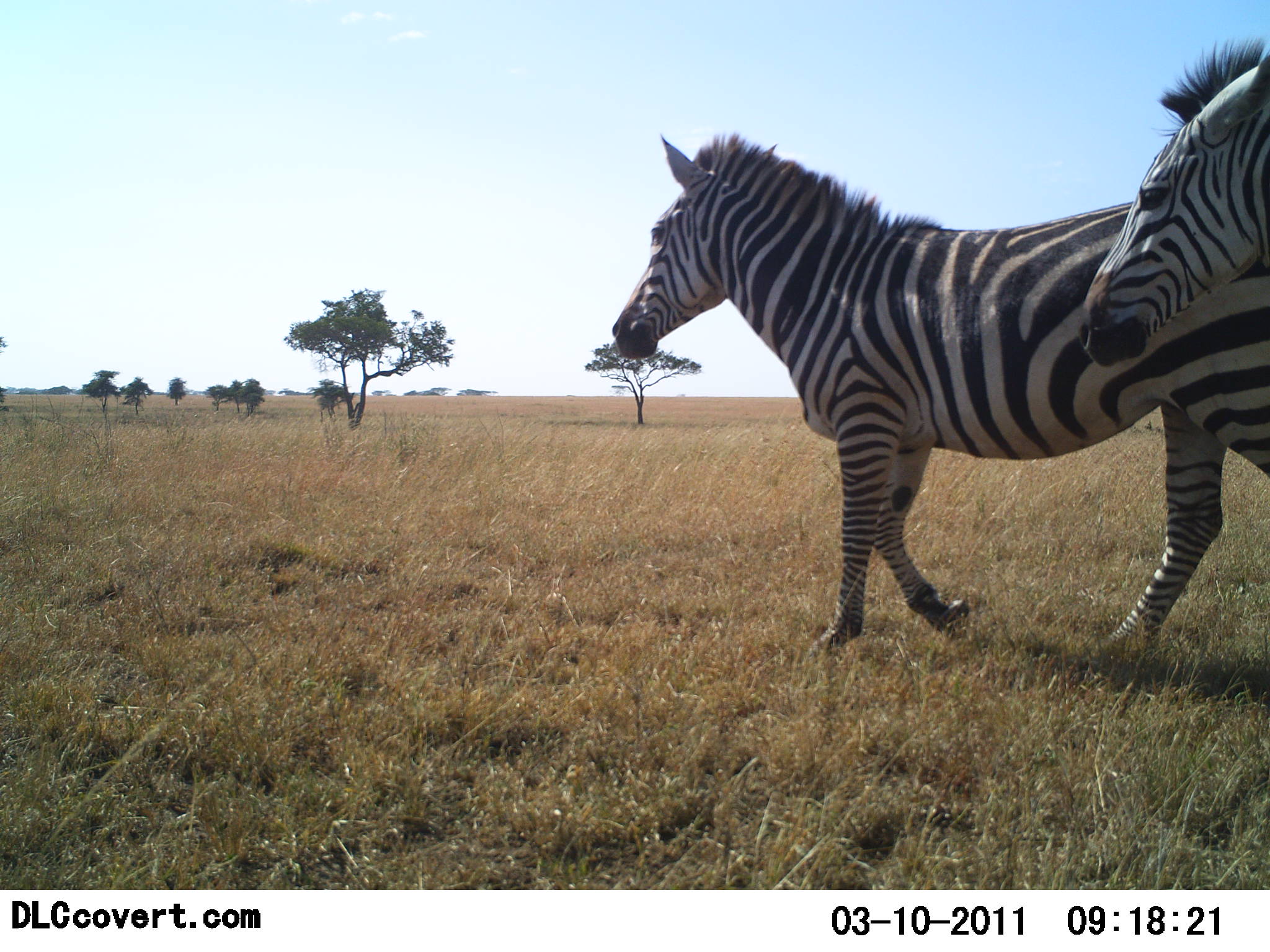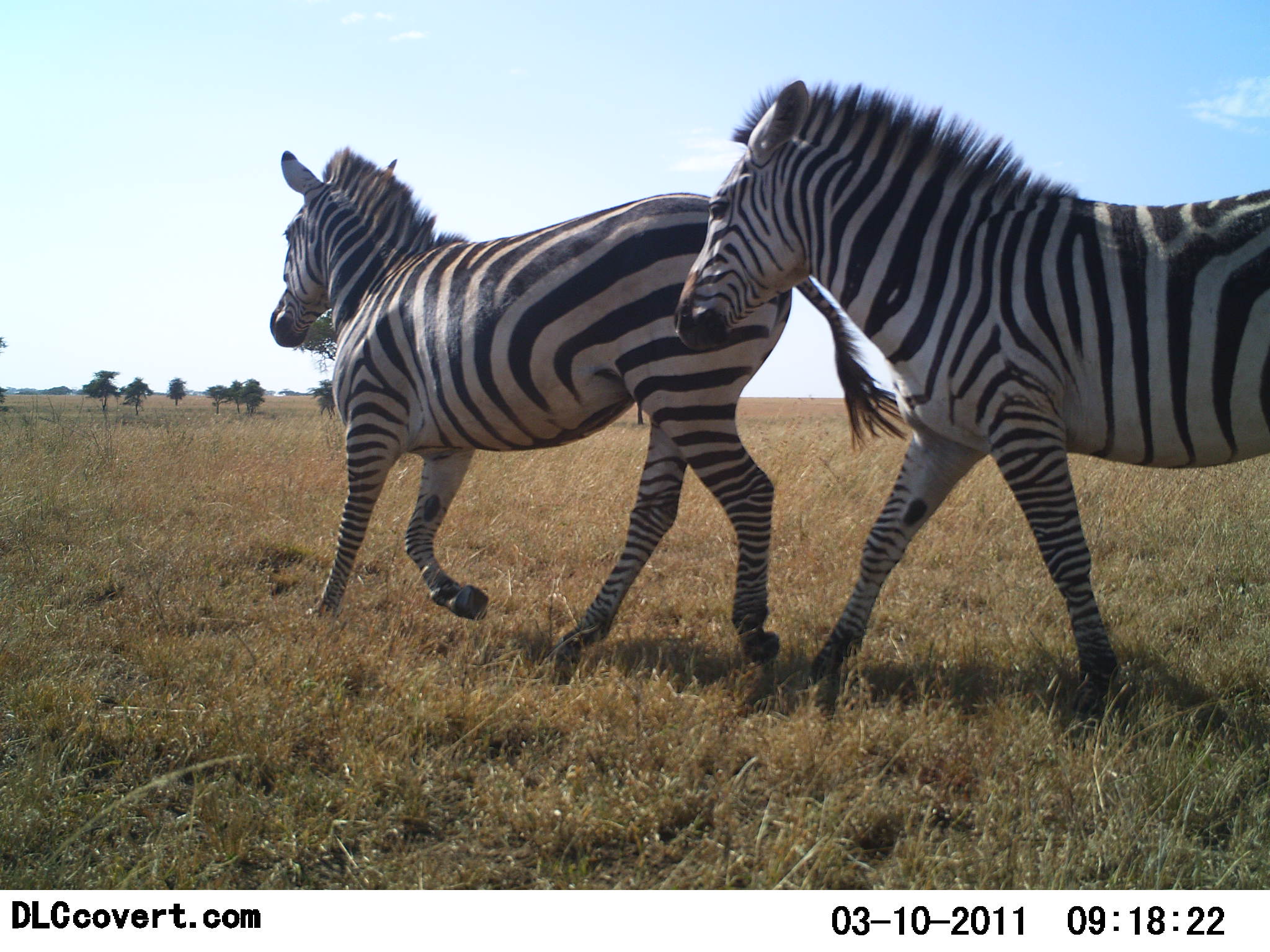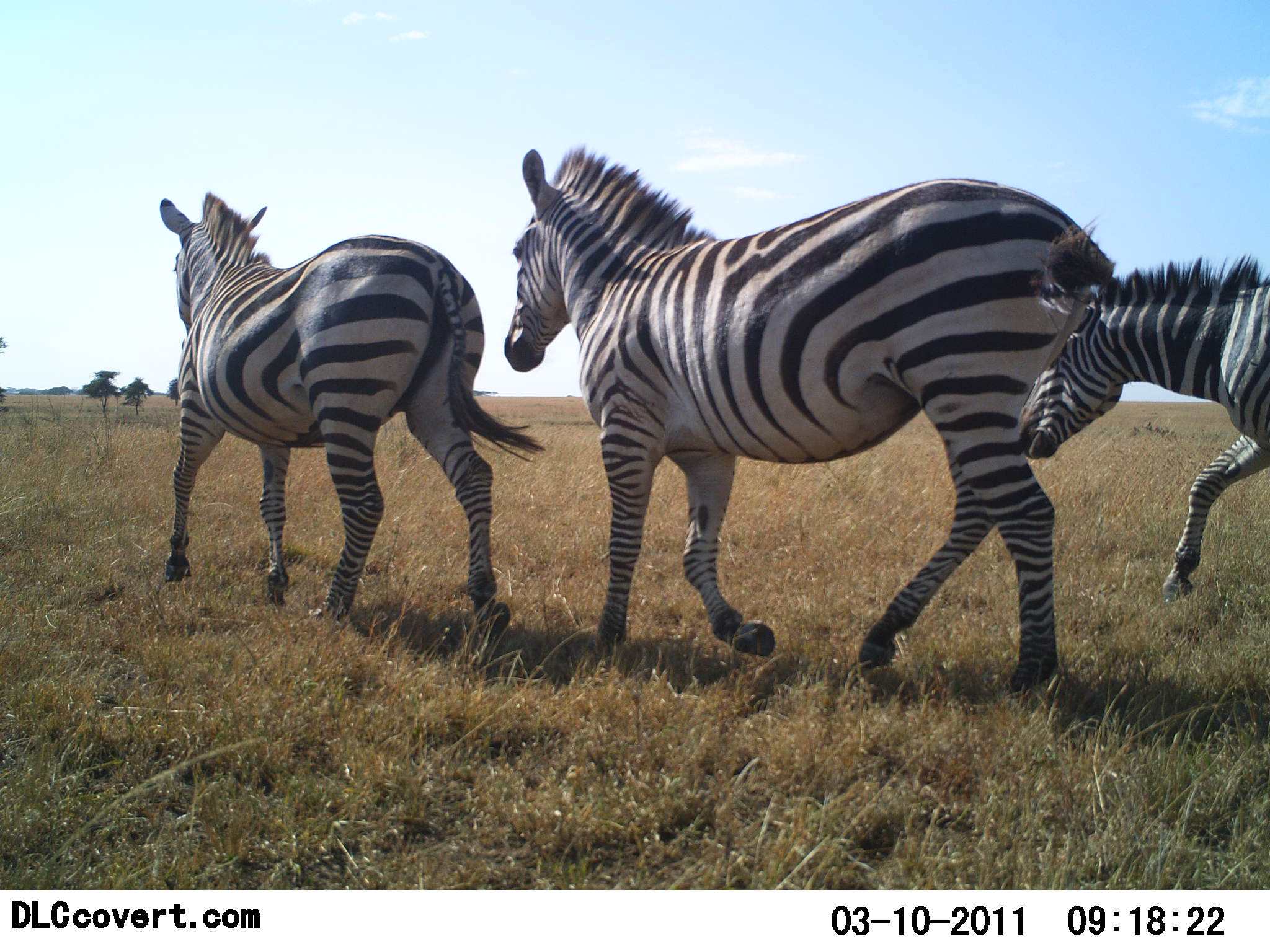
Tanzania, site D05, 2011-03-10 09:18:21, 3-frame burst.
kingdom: Animalia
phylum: Chordata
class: Mammalia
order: Perissodactyla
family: Equidae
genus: Equus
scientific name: Equus quagga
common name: plains zebra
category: zebra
Zebra (plains zebra) (Equus quagga), count 3. Behavior (volunteer vote fractions): standing 0%, resting 0%, moving 100%, interacting 0%. Young present (vote fraction): 0%. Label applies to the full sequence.